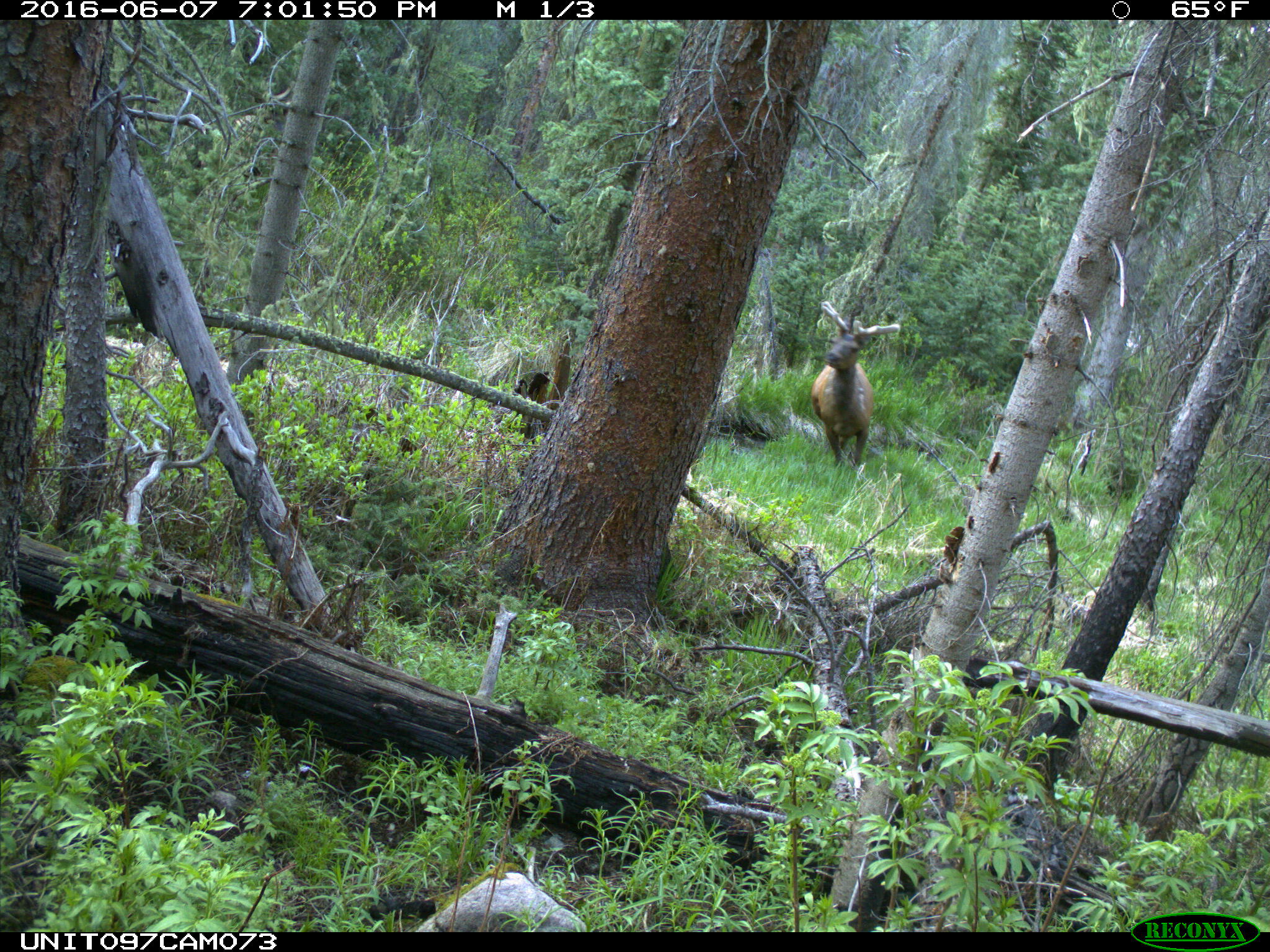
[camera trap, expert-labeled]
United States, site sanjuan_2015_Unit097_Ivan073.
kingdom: Animalia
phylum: Chordata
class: Mammalia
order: Artiodactyla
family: Cervidae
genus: Cervus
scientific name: Cervus elaphus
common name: red deer